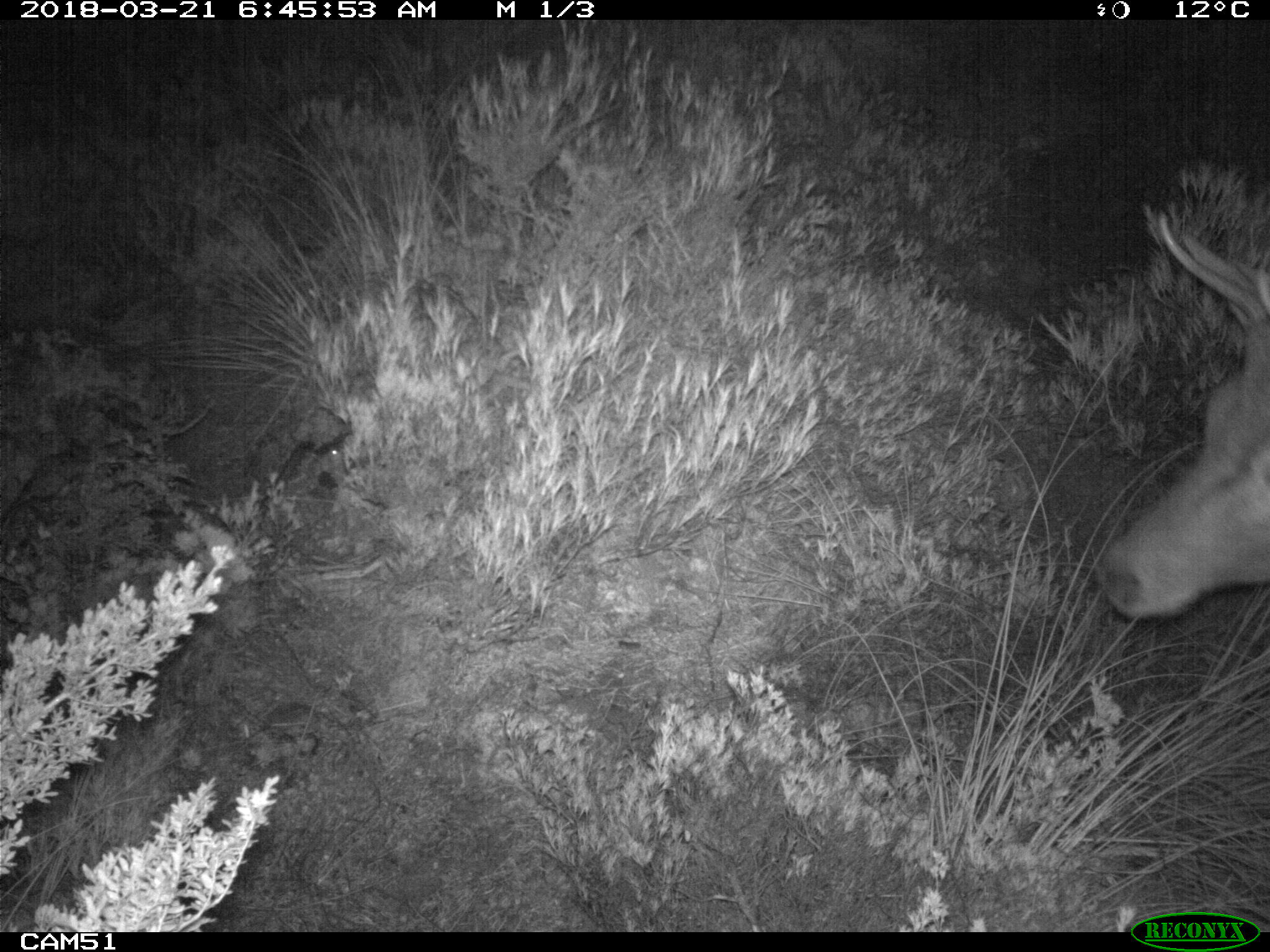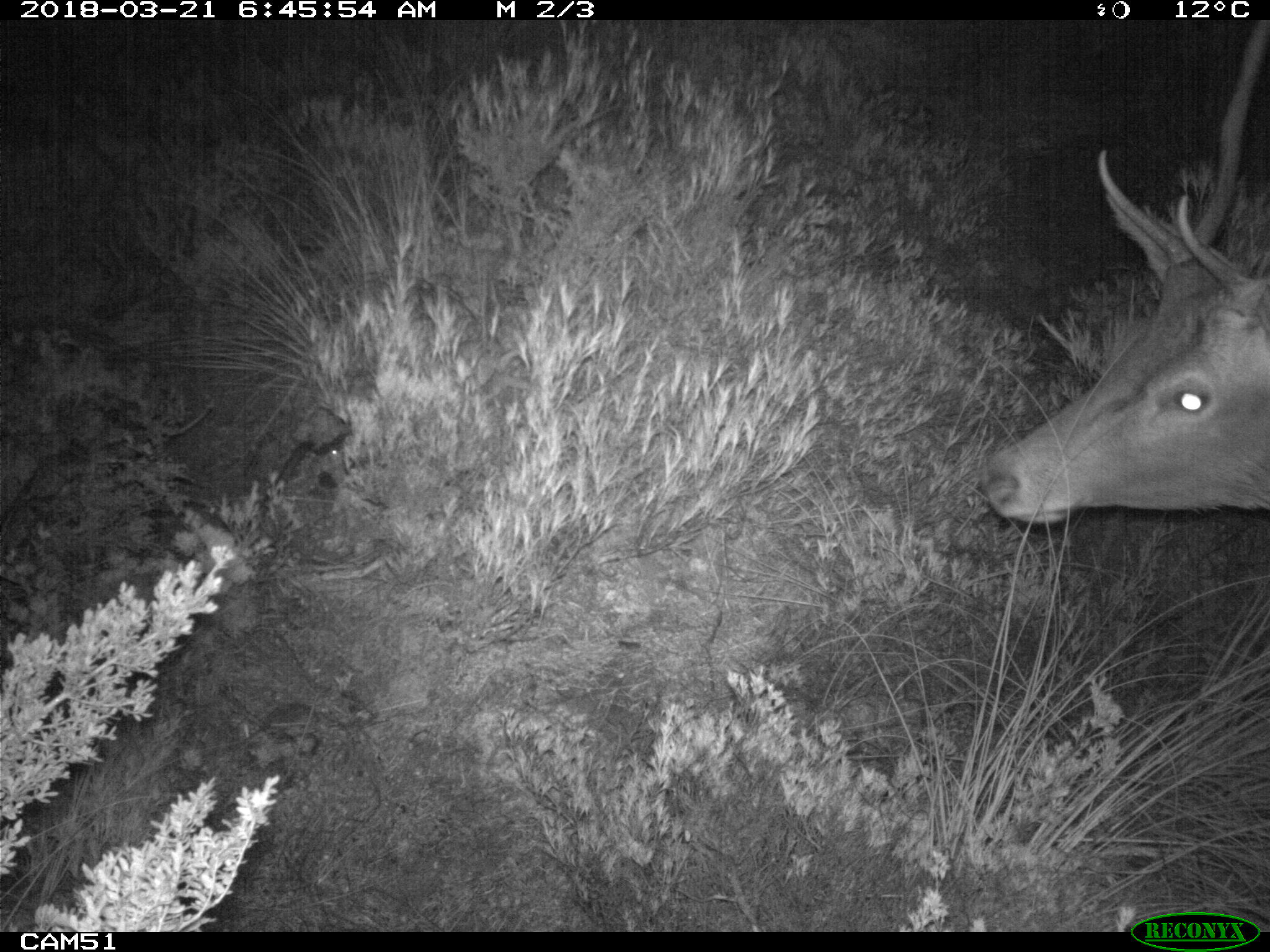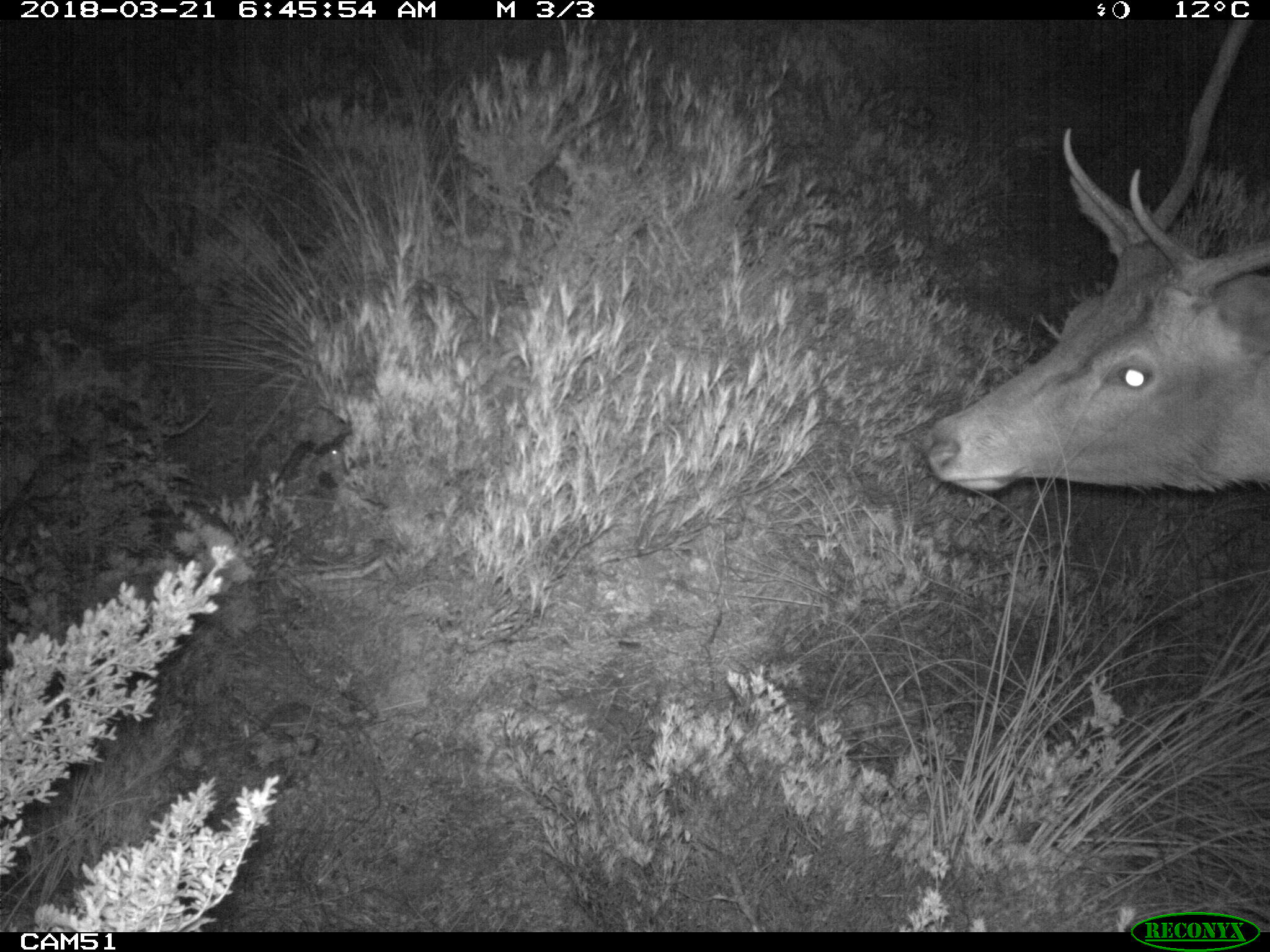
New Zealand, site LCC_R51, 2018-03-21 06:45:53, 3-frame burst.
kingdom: Animalia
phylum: Chordata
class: Mammalia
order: Artiodactyla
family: Cervidae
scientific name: Cervidae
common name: deer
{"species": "deer (Cervidae)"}